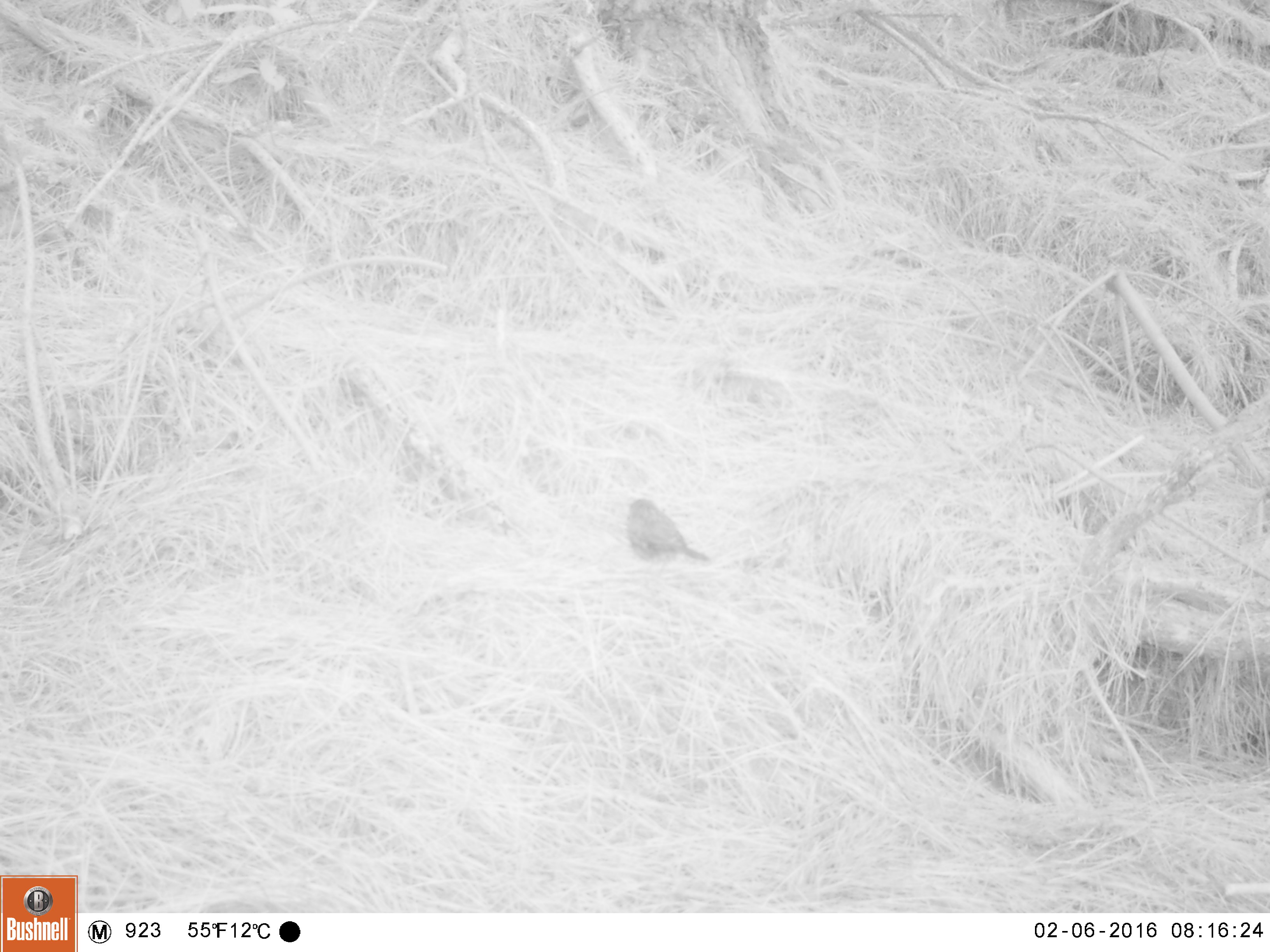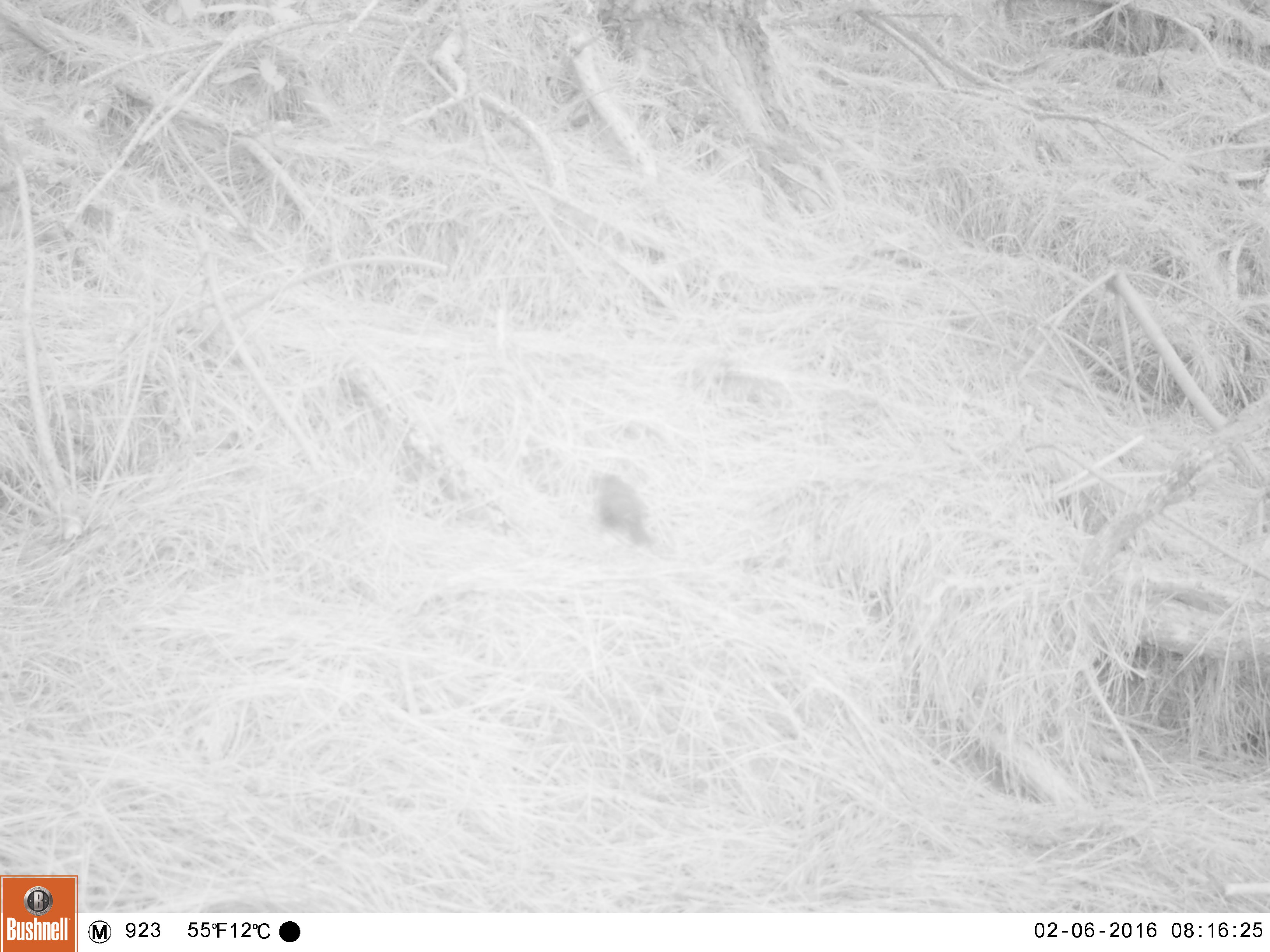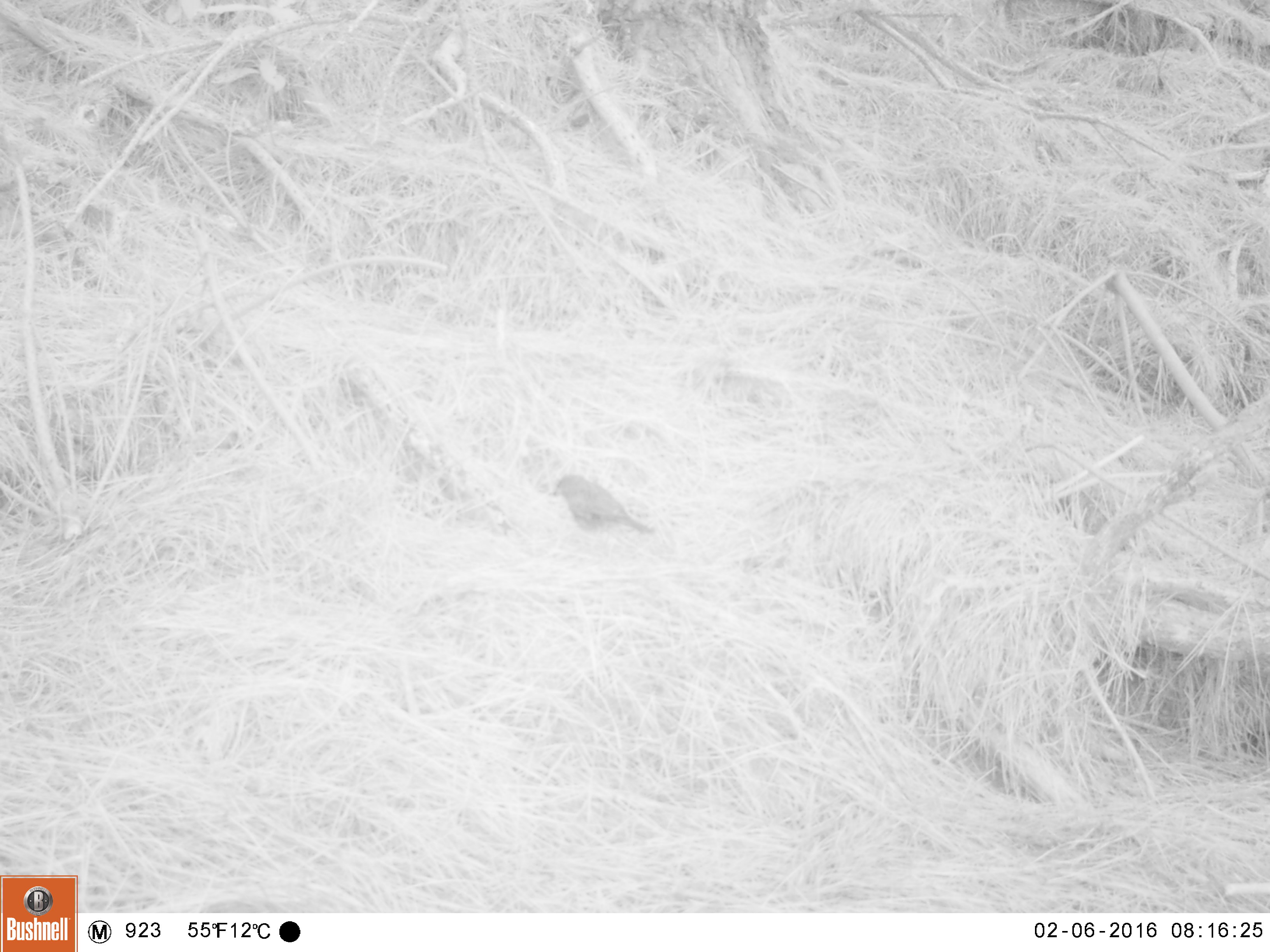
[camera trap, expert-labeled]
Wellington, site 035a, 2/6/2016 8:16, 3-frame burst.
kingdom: Animalia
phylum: Chordata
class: Aves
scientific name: Aves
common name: bird